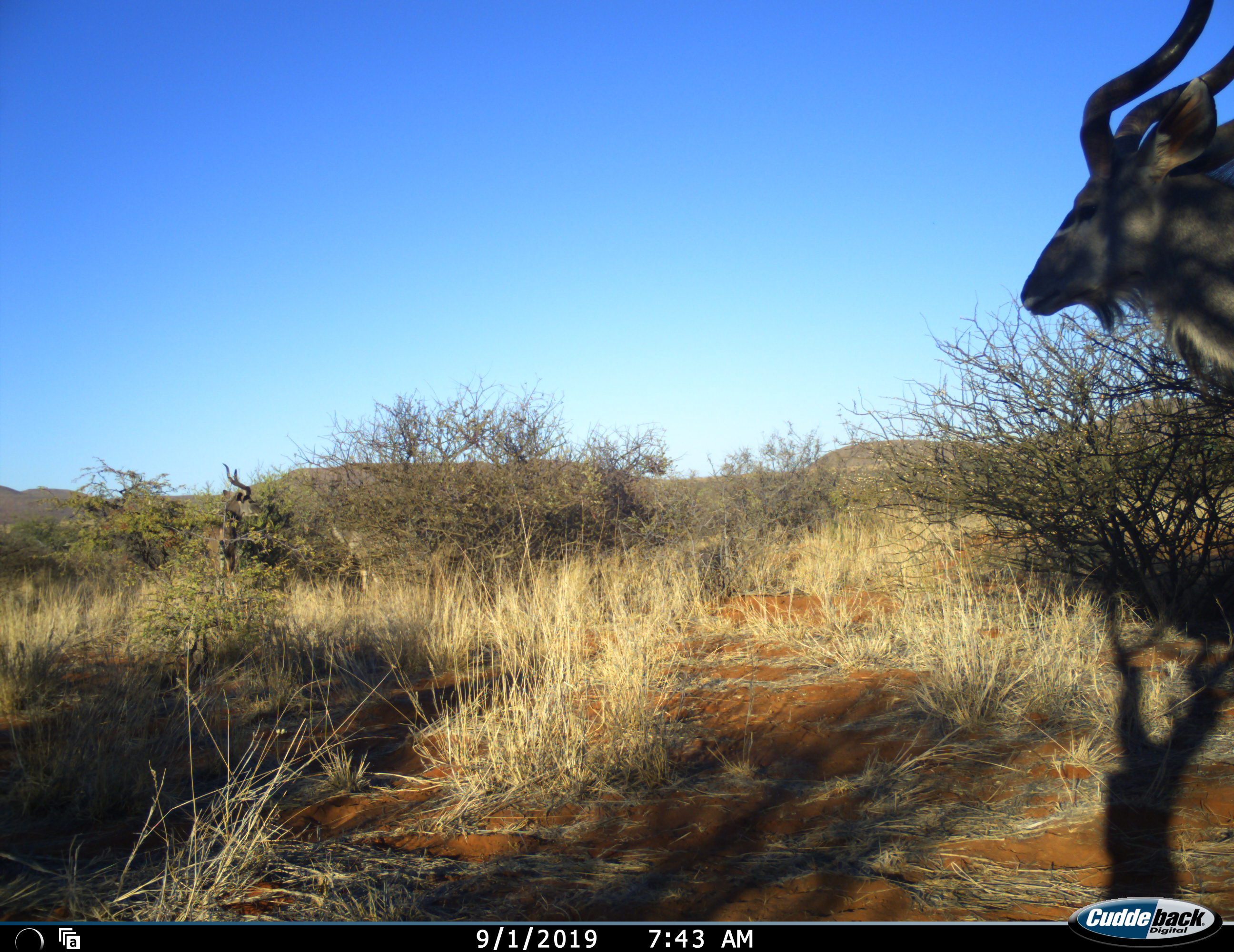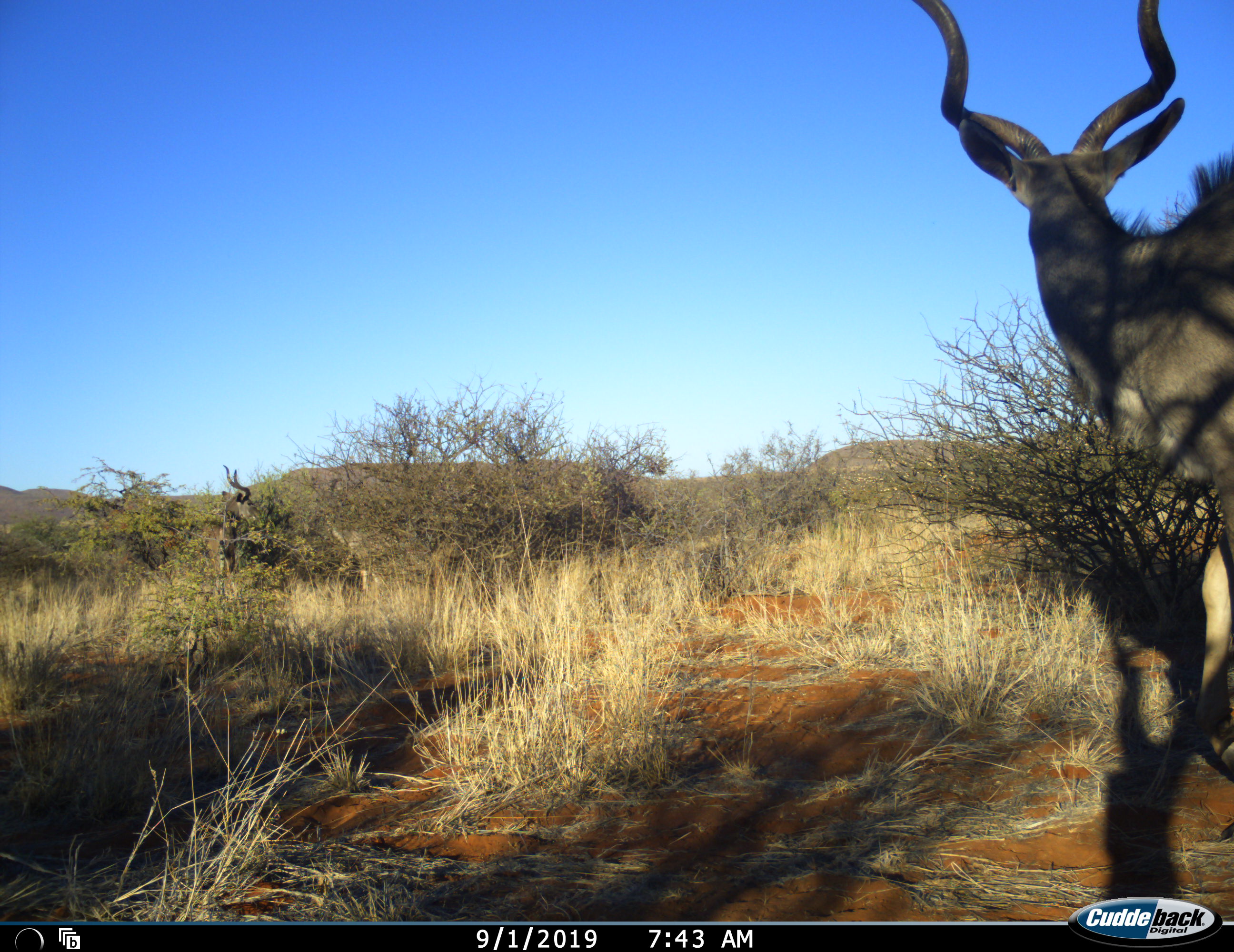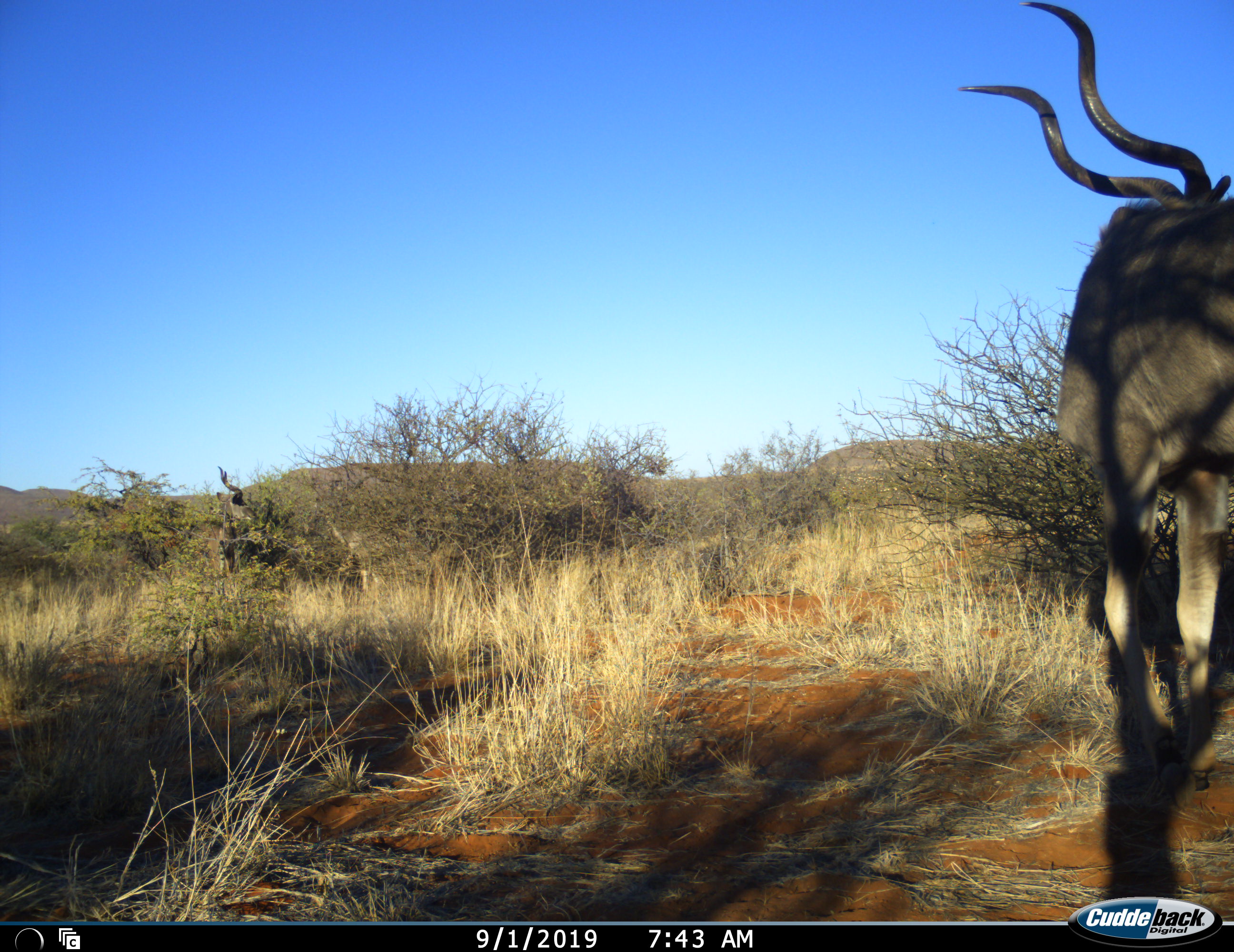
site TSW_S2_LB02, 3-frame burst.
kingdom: Animalia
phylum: Chordata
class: Mammalia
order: Artiodactyla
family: Bovidae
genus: Tragelaphus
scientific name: Tragelaphus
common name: kudu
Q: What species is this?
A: Kudu (Tragelaphus).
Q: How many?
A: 2.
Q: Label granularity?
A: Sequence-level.